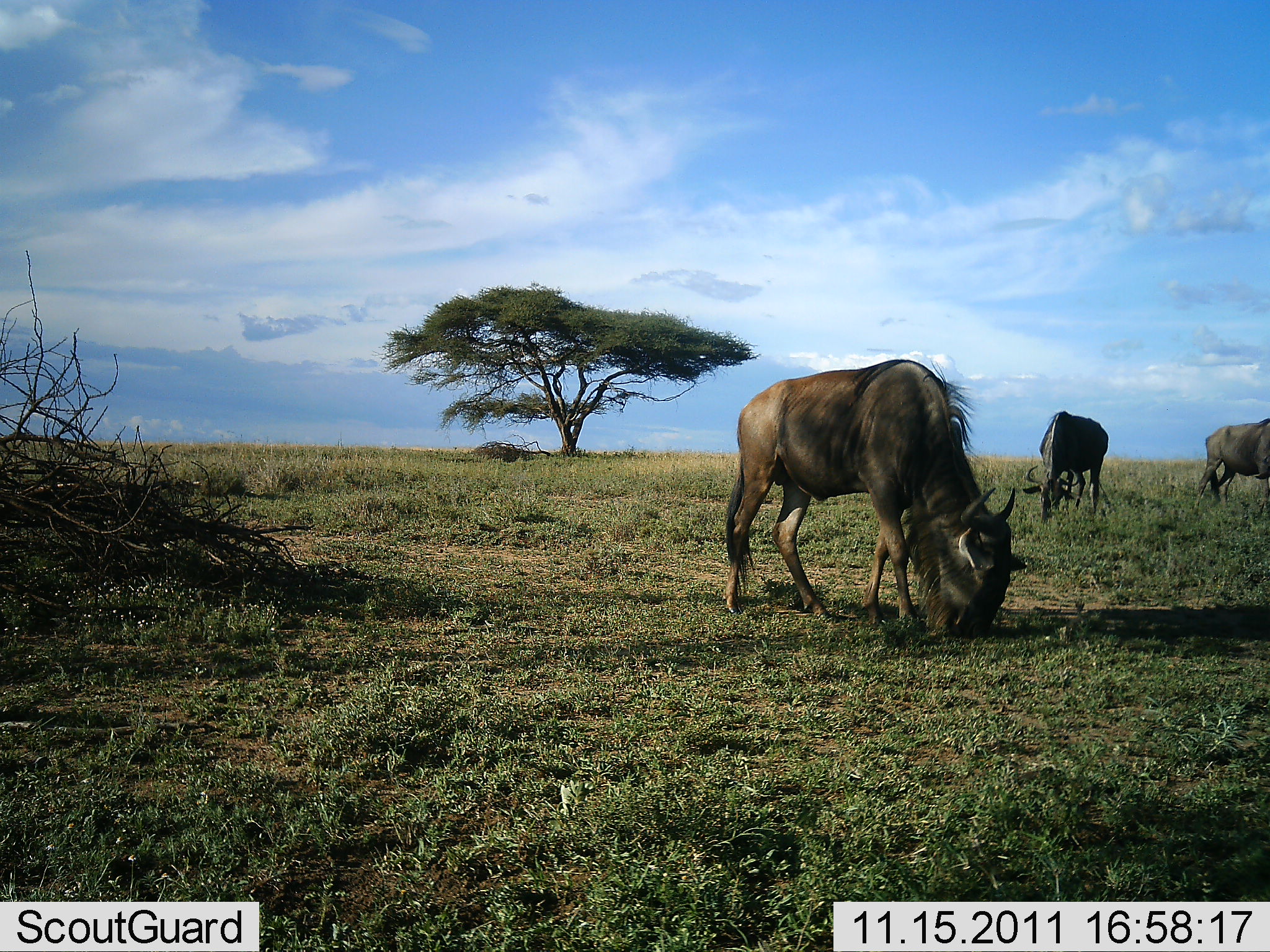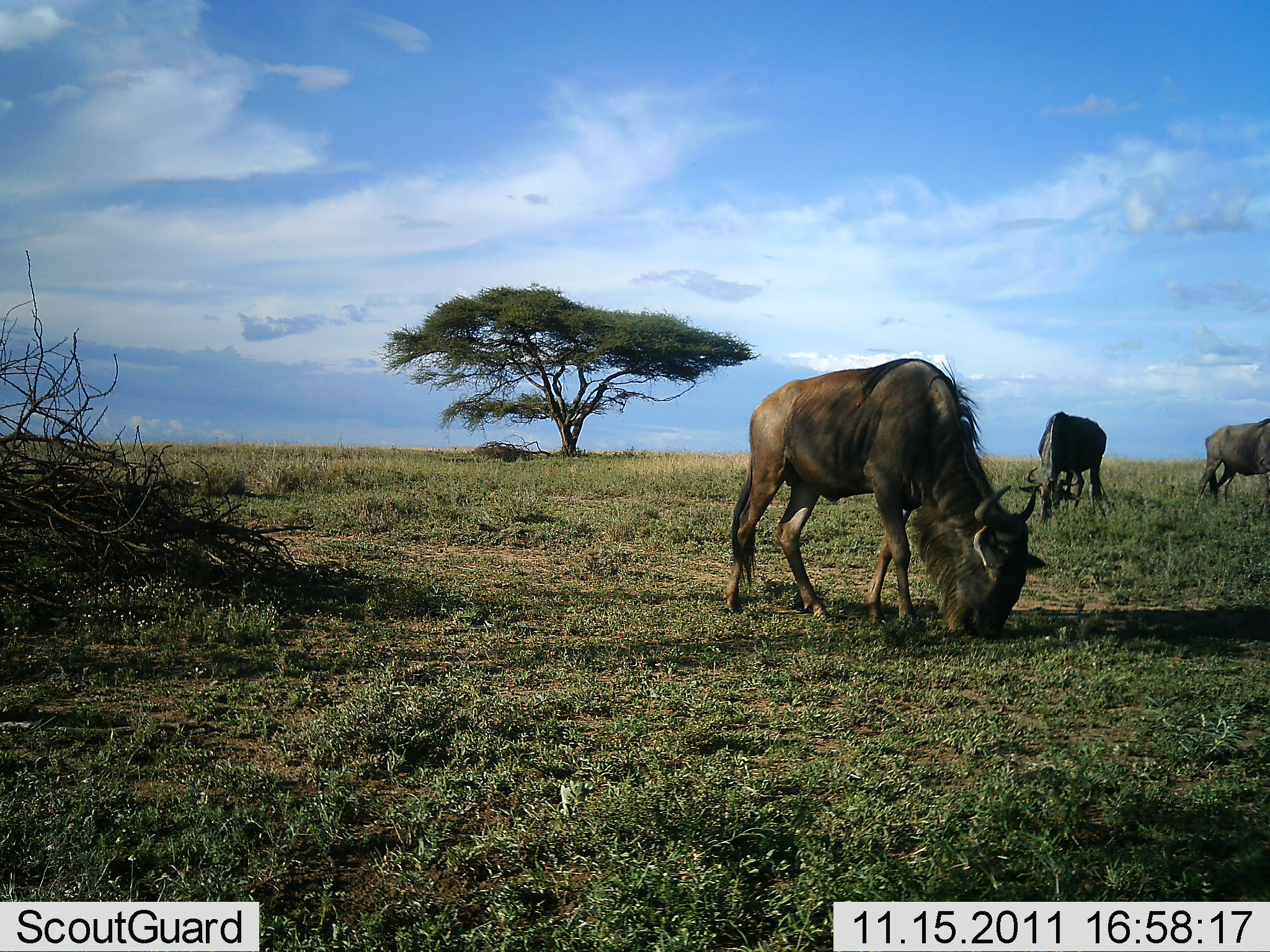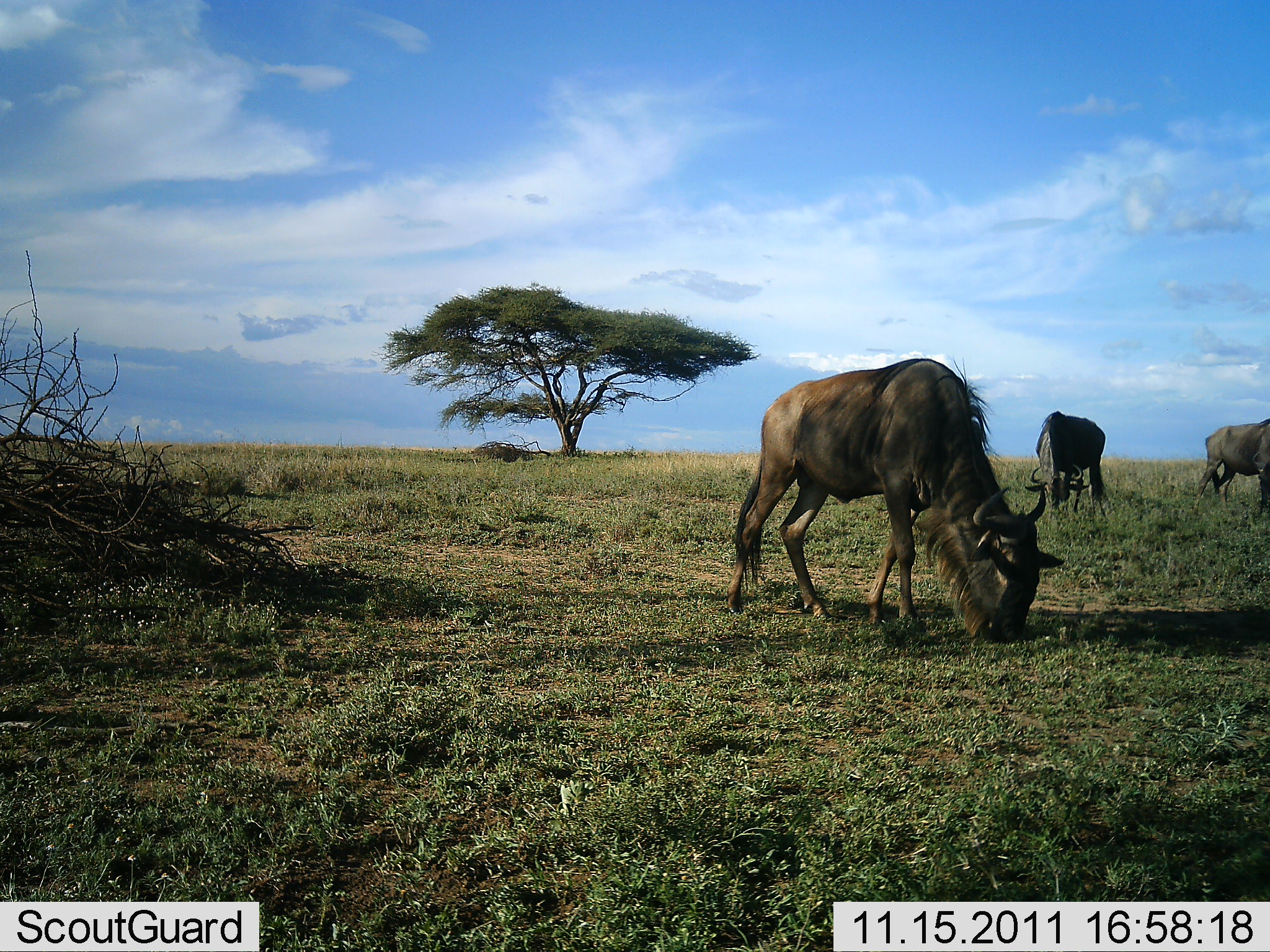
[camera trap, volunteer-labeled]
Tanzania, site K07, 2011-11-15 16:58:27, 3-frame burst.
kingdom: Animalia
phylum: Chordata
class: Mammalia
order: Artiodactyla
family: Bovidae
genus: Connochaetes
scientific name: Connochaetes taurinus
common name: blue wildebeest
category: wildebeest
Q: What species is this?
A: Wildebeest (blue wildebeest) (Connochaetes taurinus).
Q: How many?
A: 3.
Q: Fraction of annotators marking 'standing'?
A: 25%.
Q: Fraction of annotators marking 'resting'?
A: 0%.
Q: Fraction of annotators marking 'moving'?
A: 0%.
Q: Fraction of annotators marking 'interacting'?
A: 0%.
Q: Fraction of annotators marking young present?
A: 0%.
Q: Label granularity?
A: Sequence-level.